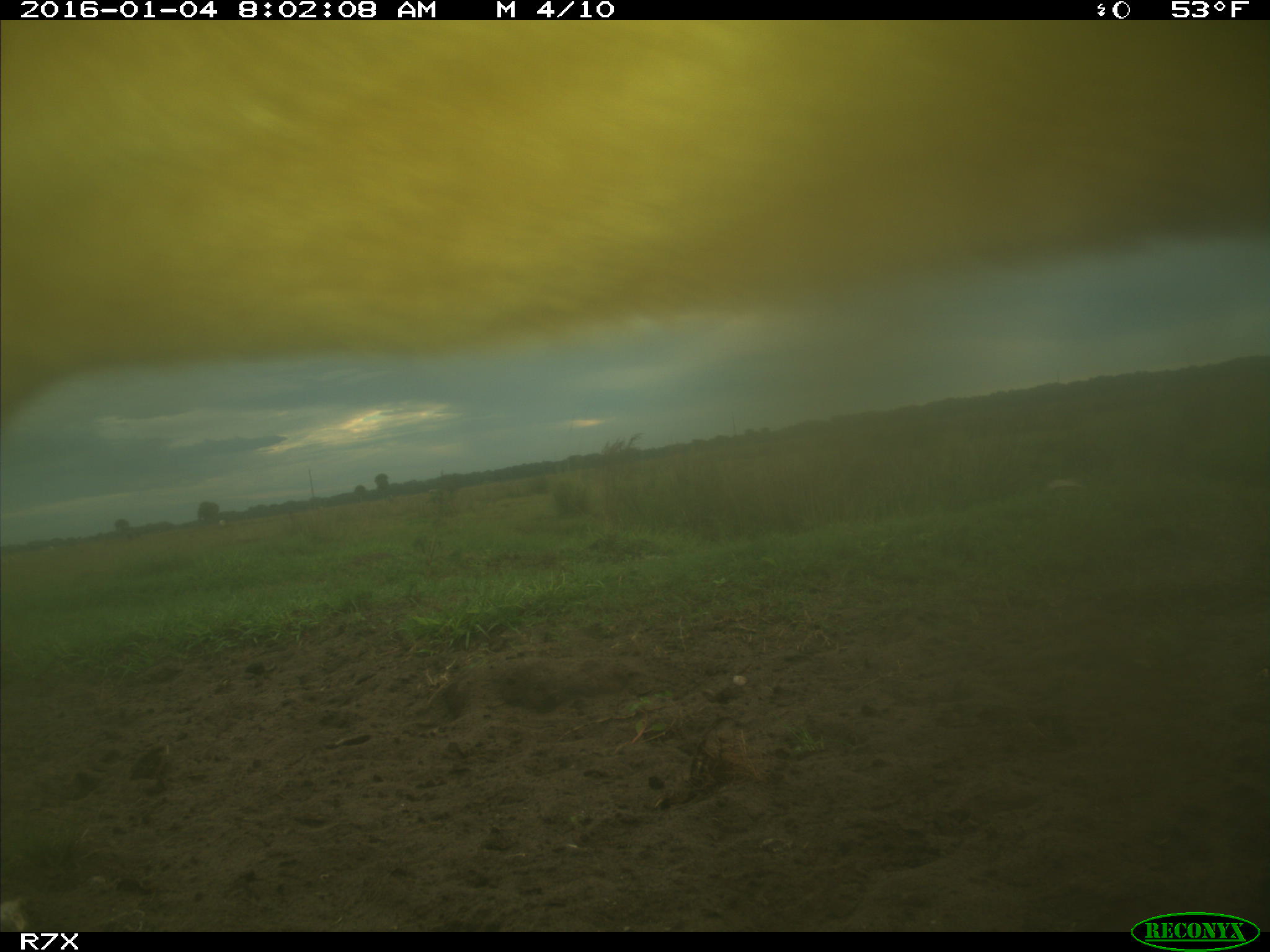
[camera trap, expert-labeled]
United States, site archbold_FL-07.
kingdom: Animalia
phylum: Chordata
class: Mammalia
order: Artiodactyla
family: Bovidae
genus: Bos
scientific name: Bos taurus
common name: domestic cow